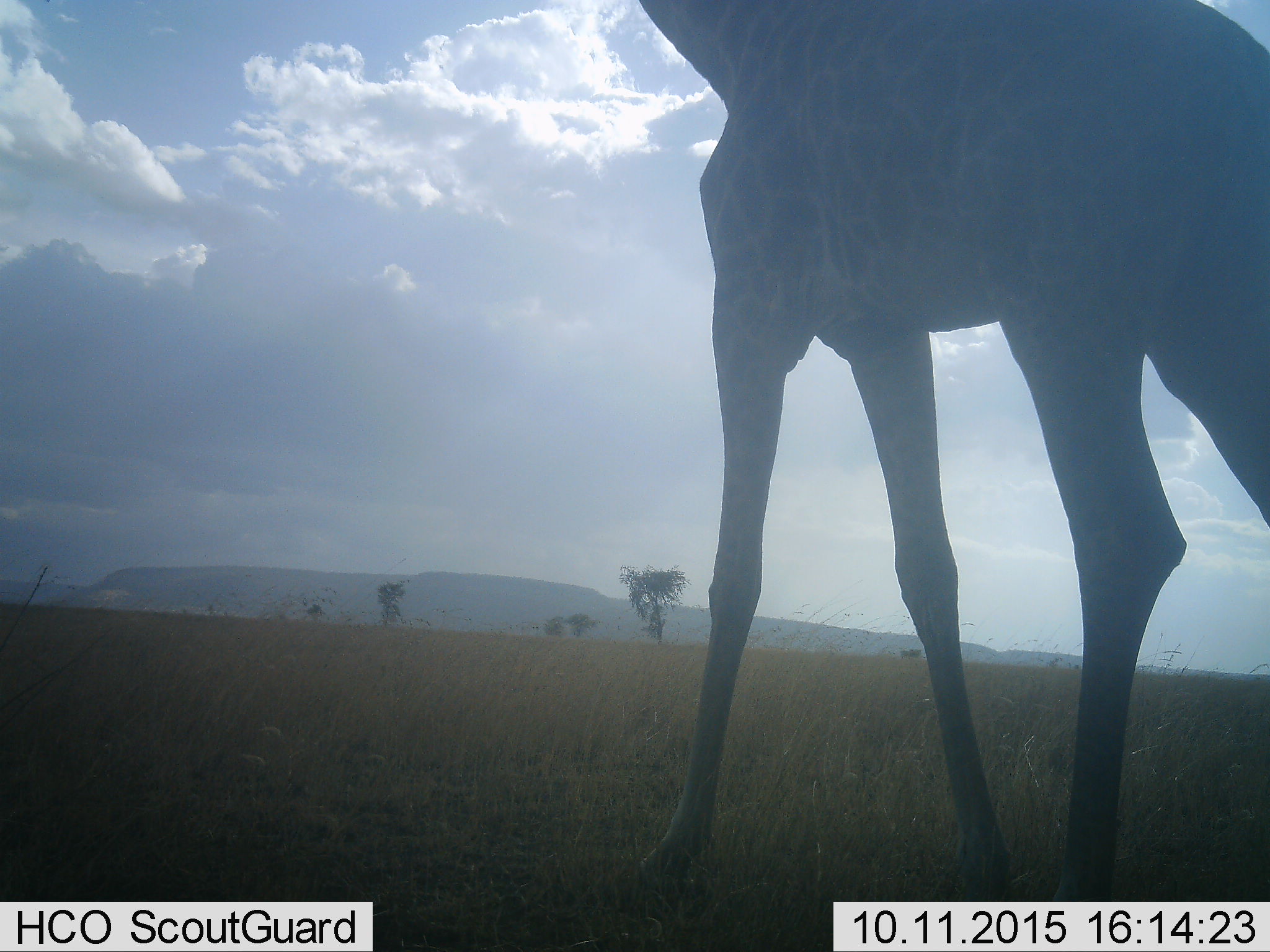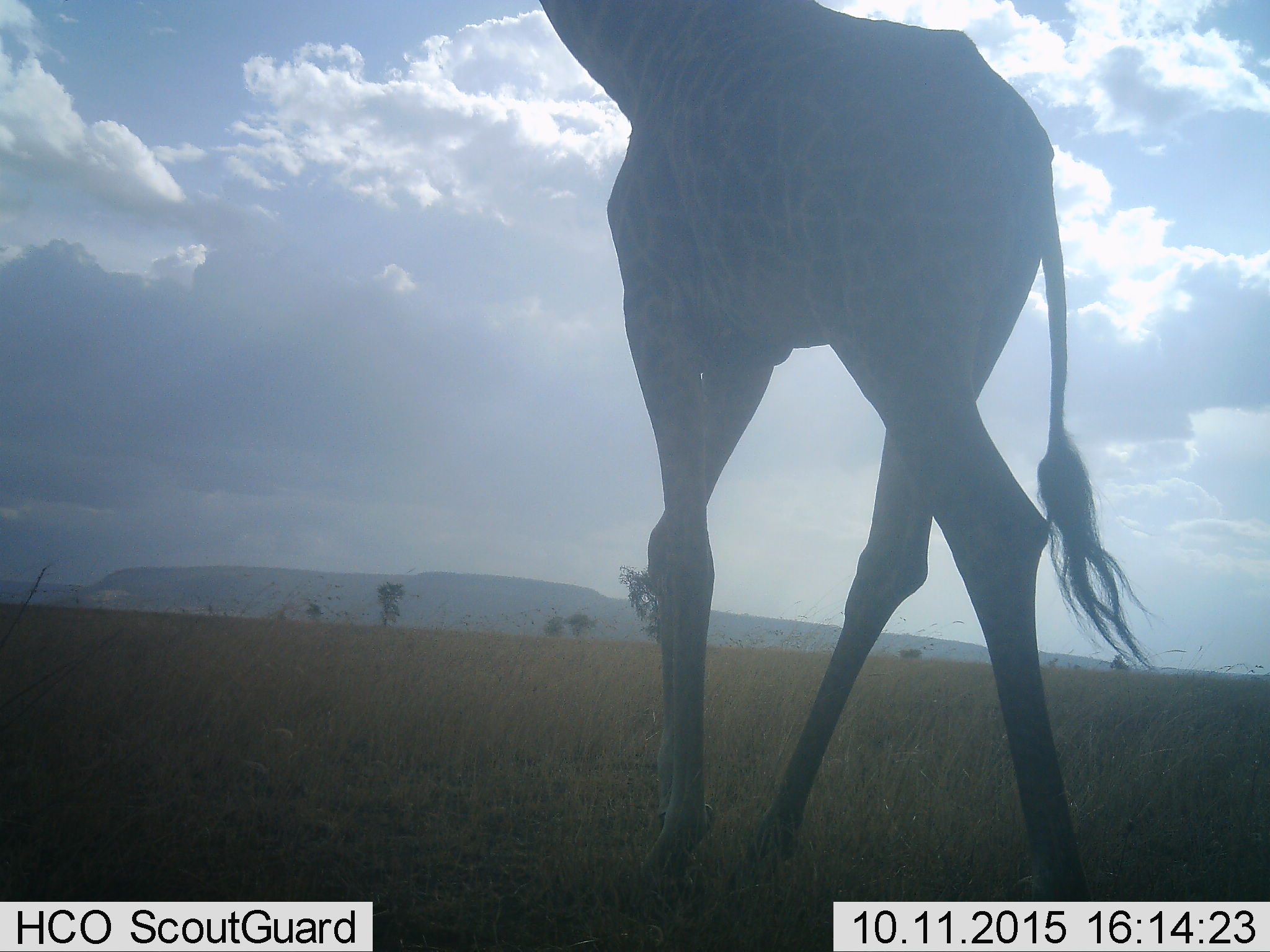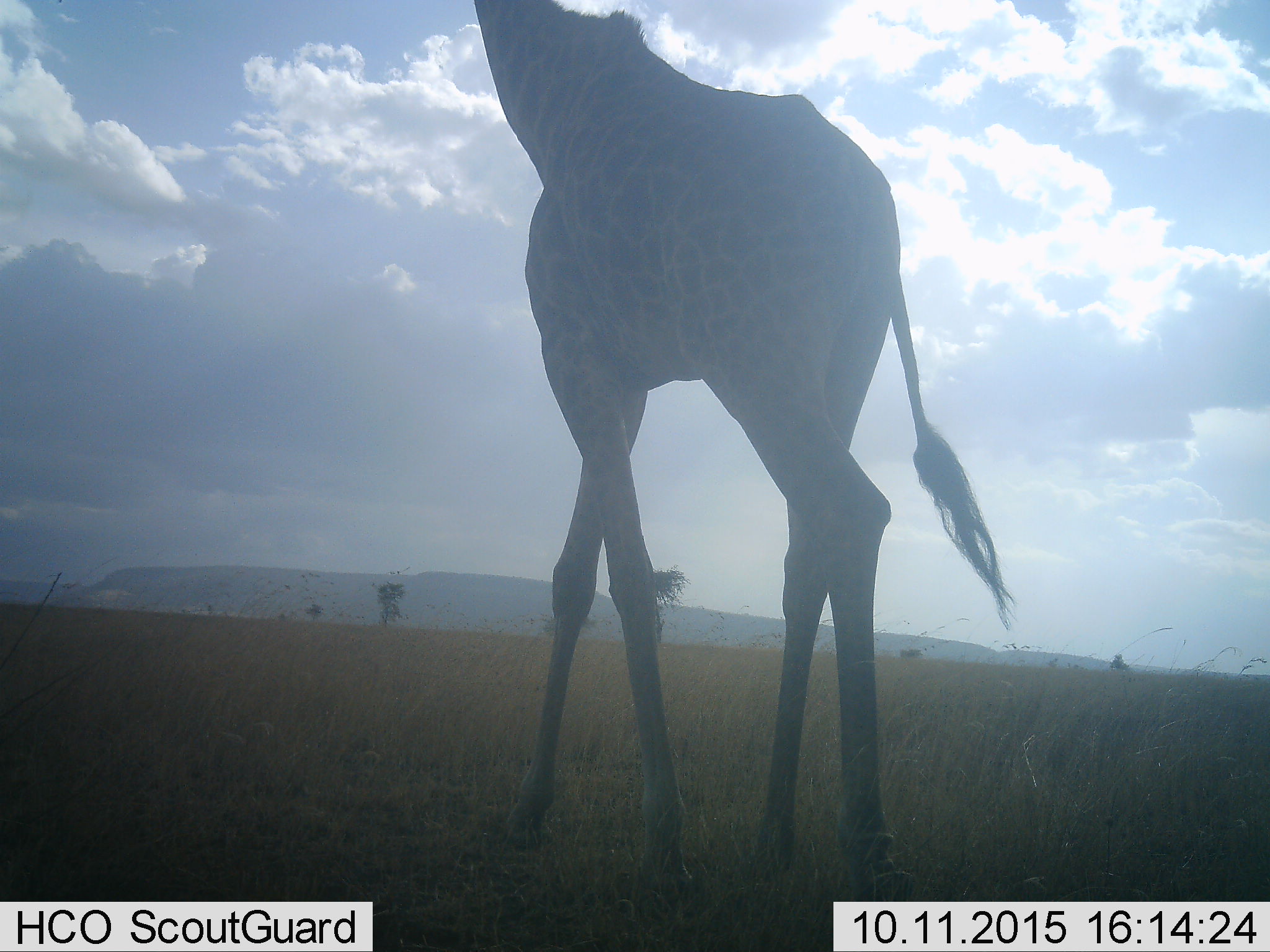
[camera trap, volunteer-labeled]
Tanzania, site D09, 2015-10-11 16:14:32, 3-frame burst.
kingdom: Animalia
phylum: Chordata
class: Mammalia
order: Artiodactyla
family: Giraffidae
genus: Giraffa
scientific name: Giraffa camelopardalis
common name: giraffe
Giraffe (Giraffa camelopardalis), count 1. Behavior (volunteer vote fractions): standing 5%, resting 0%, moving 95%, interacting 0%. Young present (vote fraction): 0%. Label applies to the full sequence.